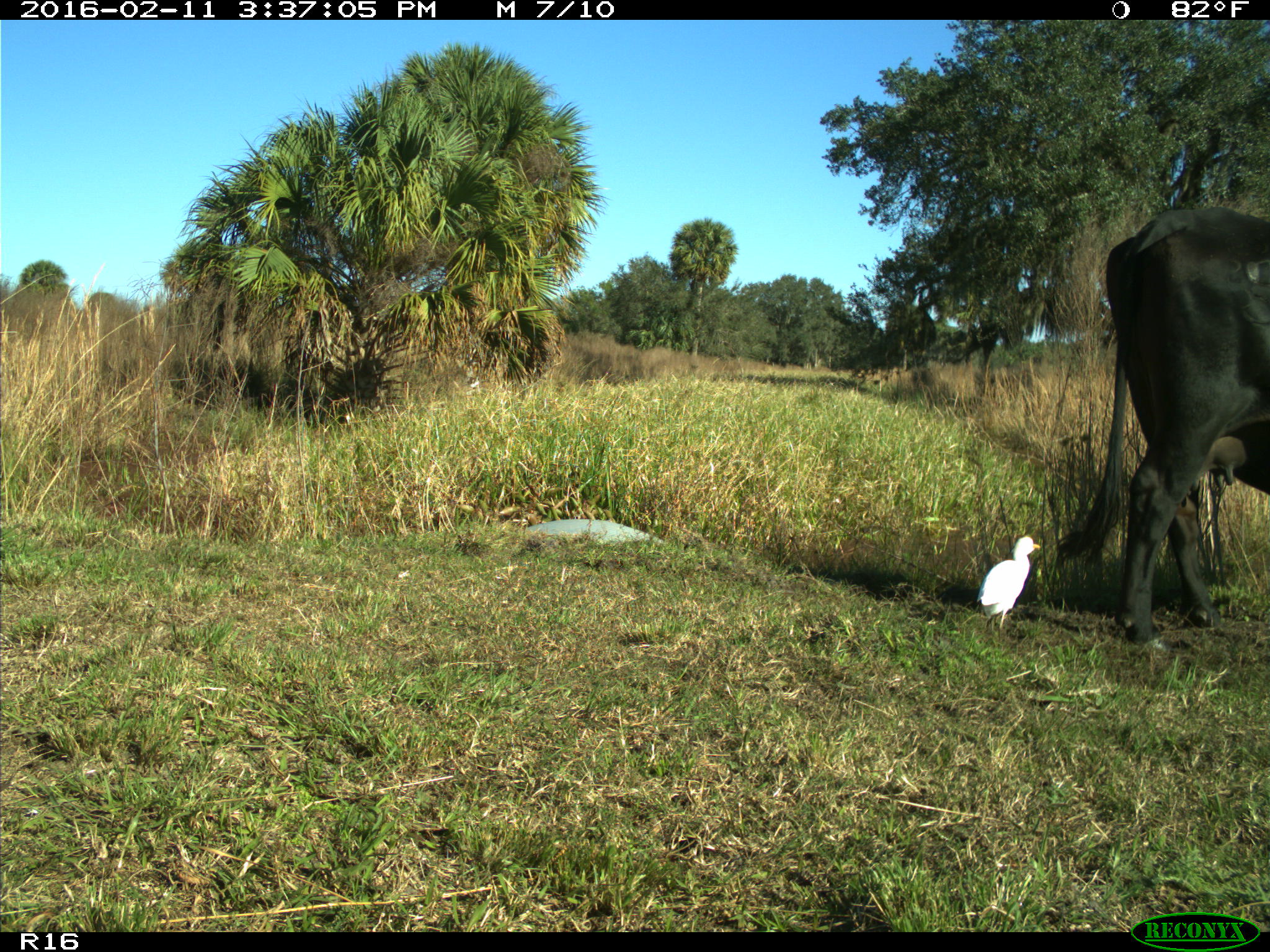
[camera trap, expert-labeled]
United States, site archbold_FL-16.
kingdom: Animalia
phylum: Chordata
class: Mammalia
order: Artiodactyla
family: Bovidae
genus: Bos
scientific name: Bos taurus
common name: domestic cow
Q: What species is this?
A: Bos taurus (domestic cow).